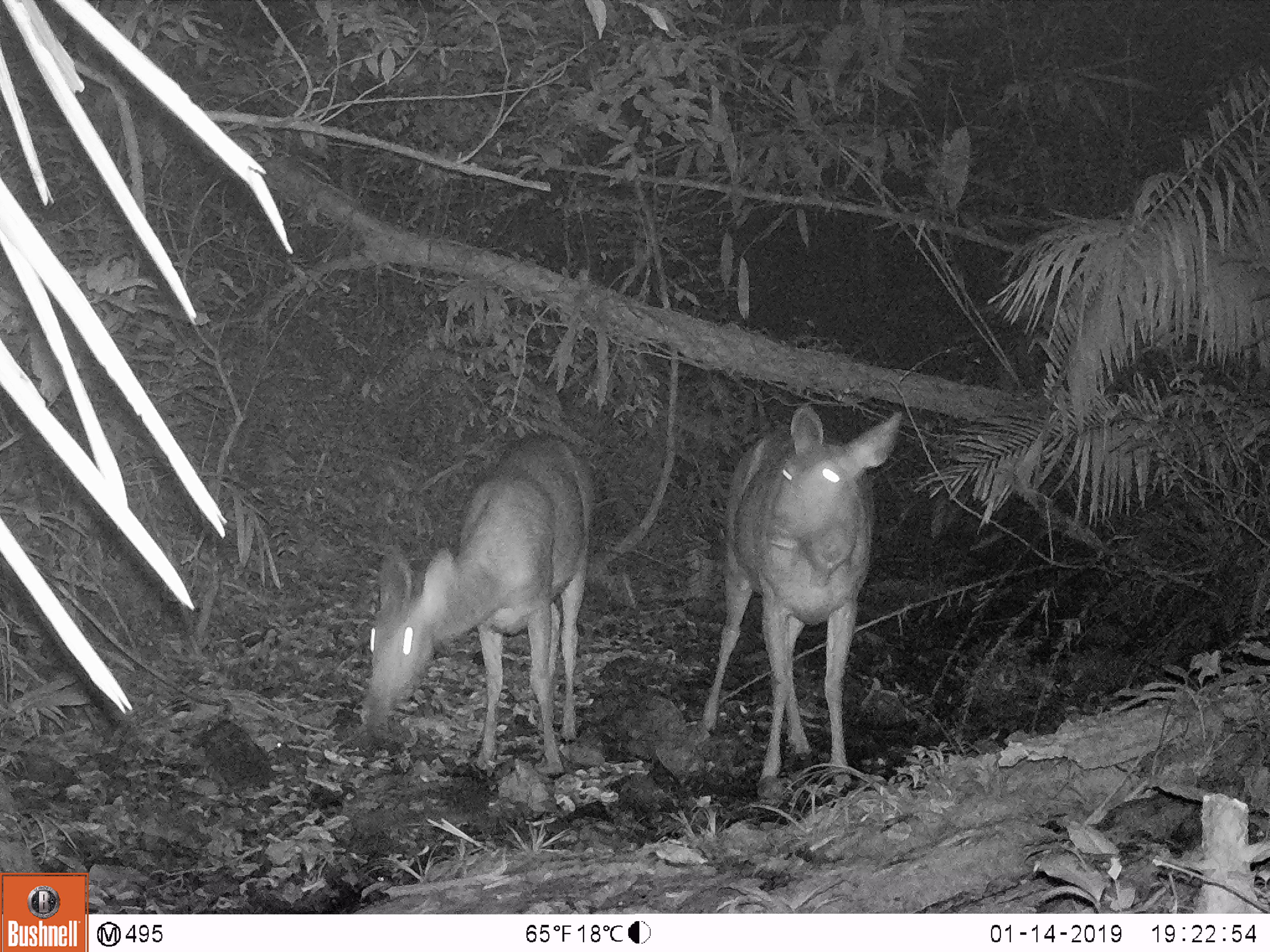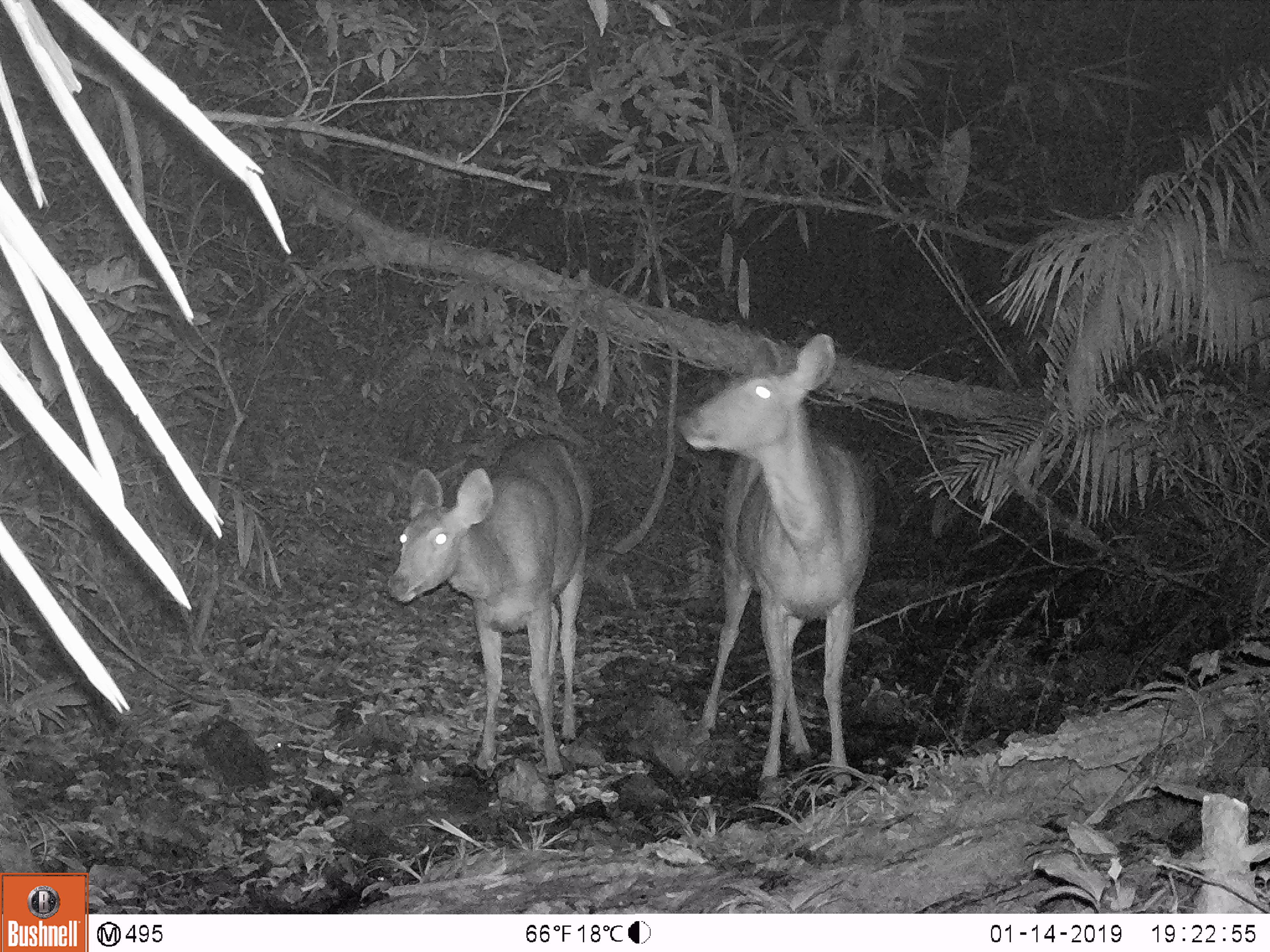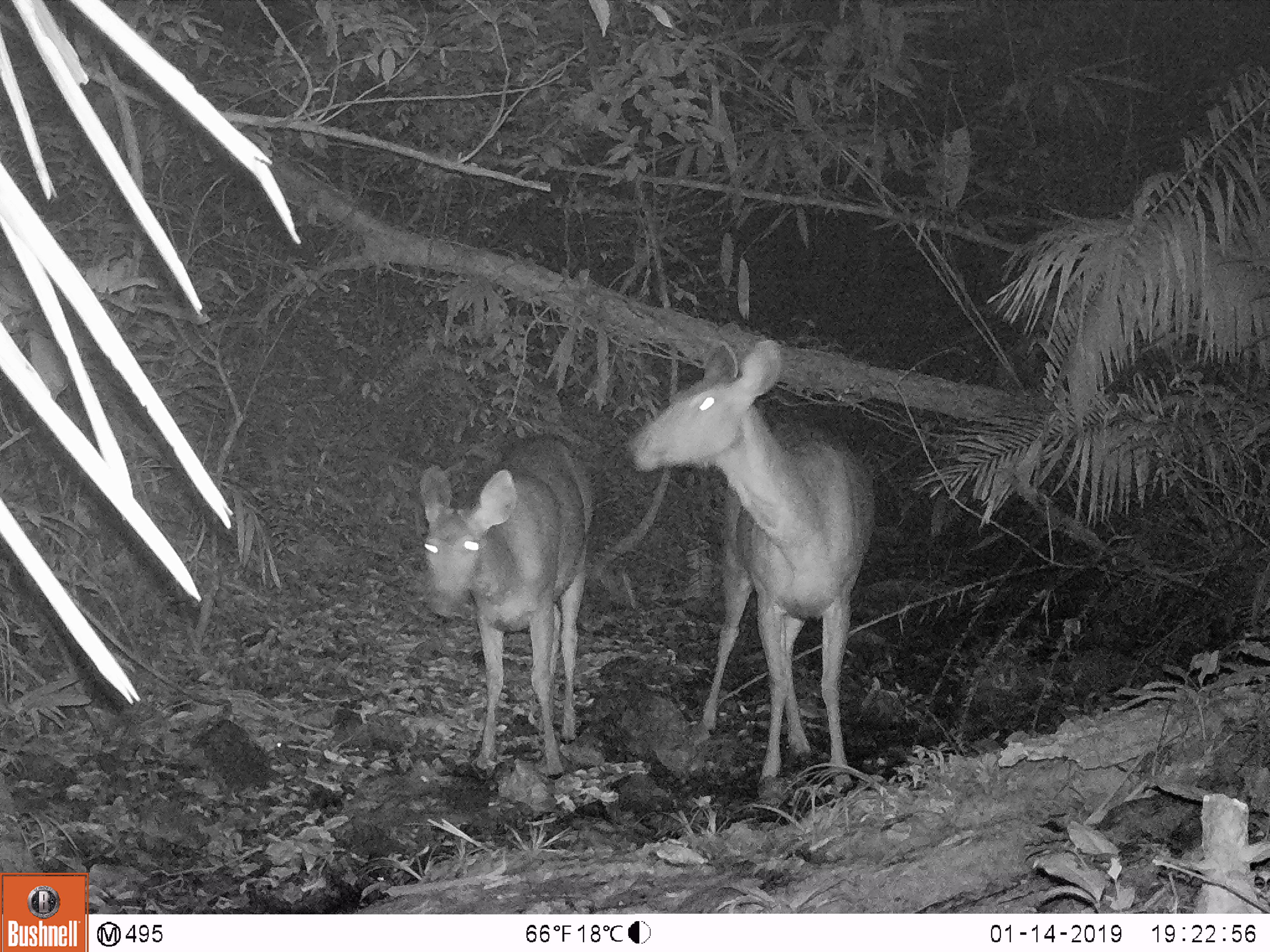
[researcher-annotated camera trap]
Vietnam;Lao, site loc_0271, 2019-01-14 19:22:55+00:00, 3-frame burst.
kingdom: Animalia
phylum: Chordata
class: Mammalia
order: Artiodactyla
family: Cervidae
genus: Rusa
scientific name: Rusa unicolor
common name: sambar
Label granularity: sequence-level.